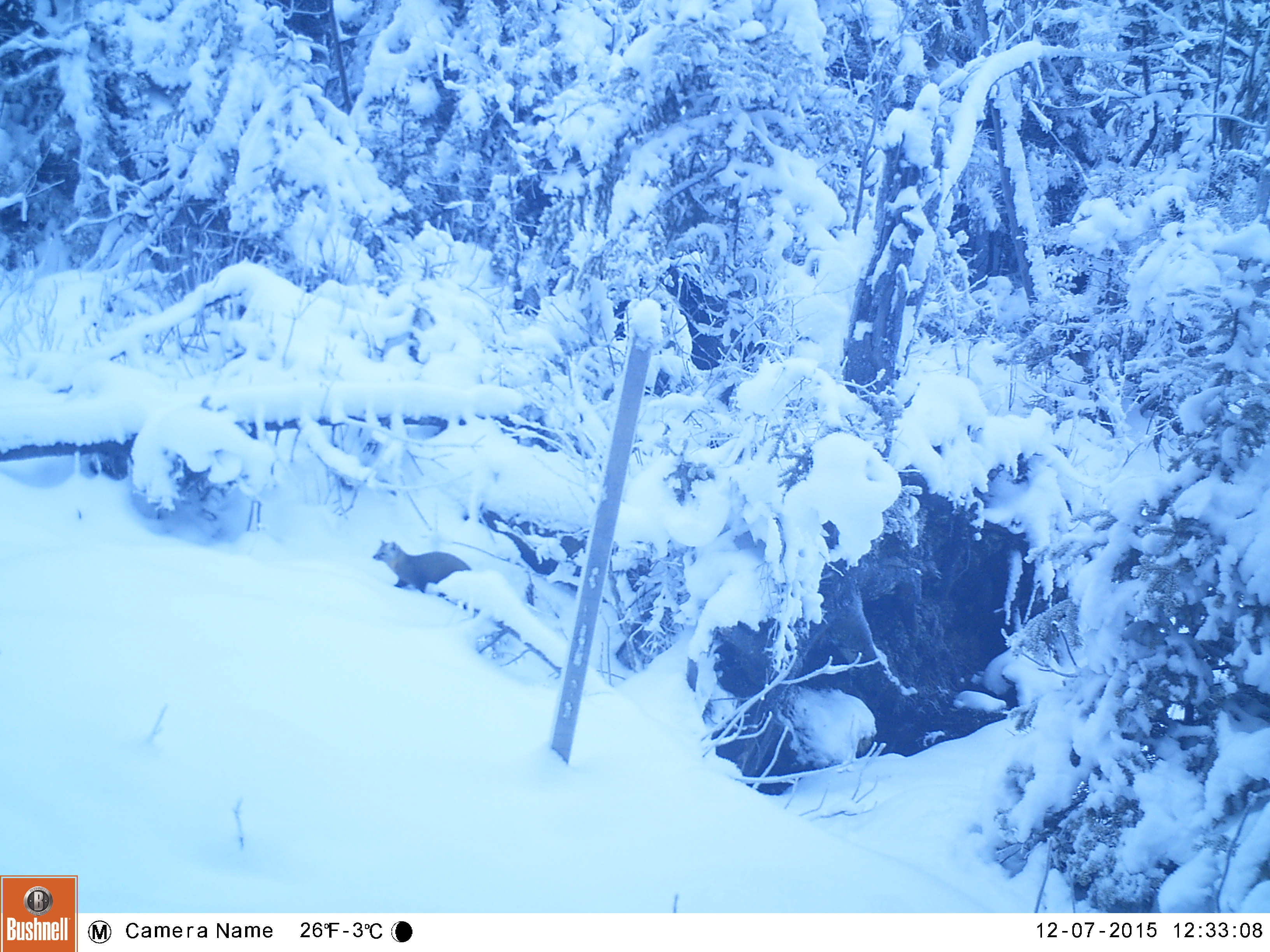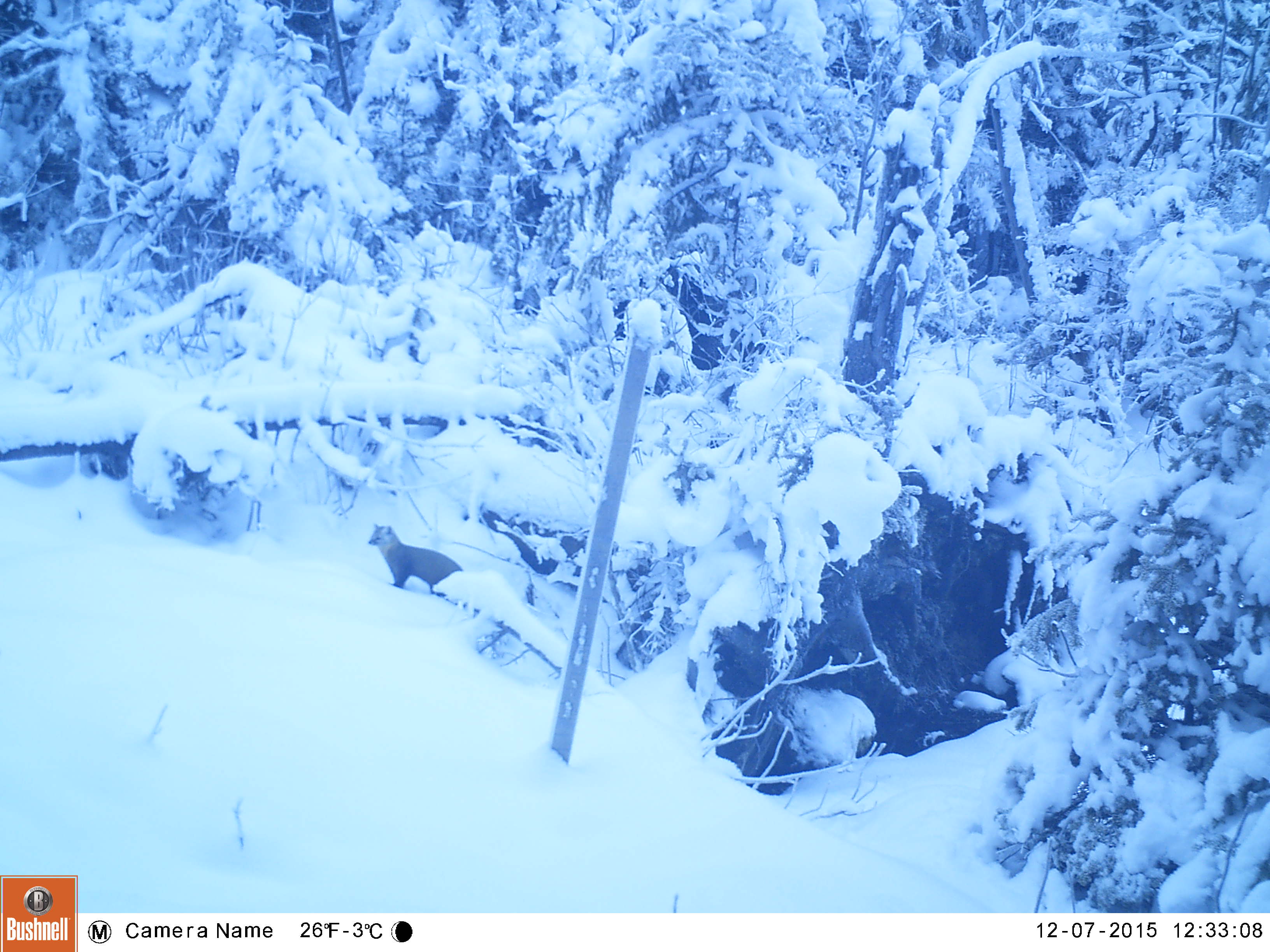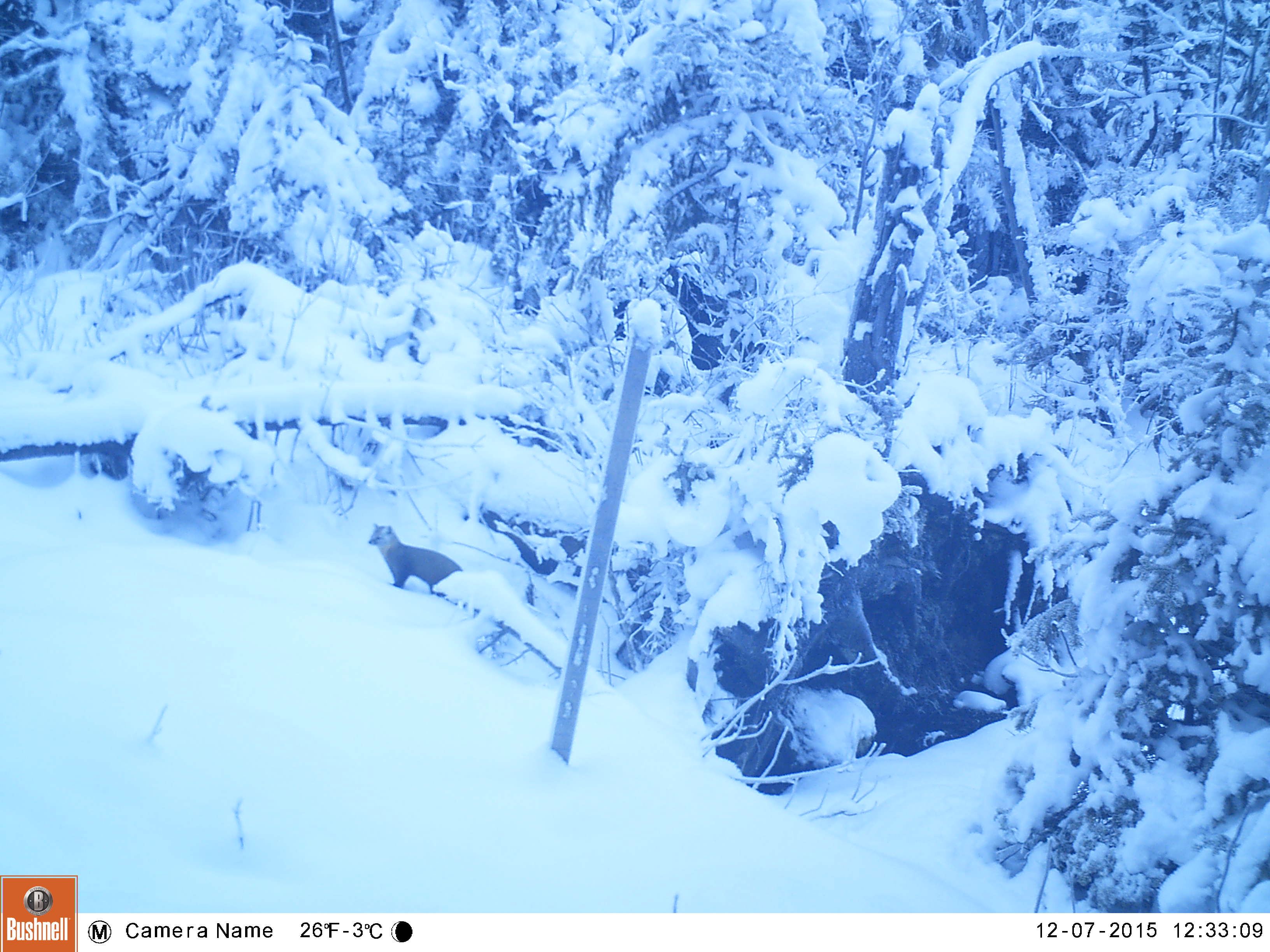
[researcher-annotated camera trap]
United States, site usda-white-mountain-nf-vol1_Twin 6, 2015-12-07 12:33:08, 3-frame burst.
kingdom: Animalia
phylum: Chordata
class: Mammalia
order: Carnivora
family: Mustelidae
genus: Martes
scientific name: Martes americana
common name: american marten